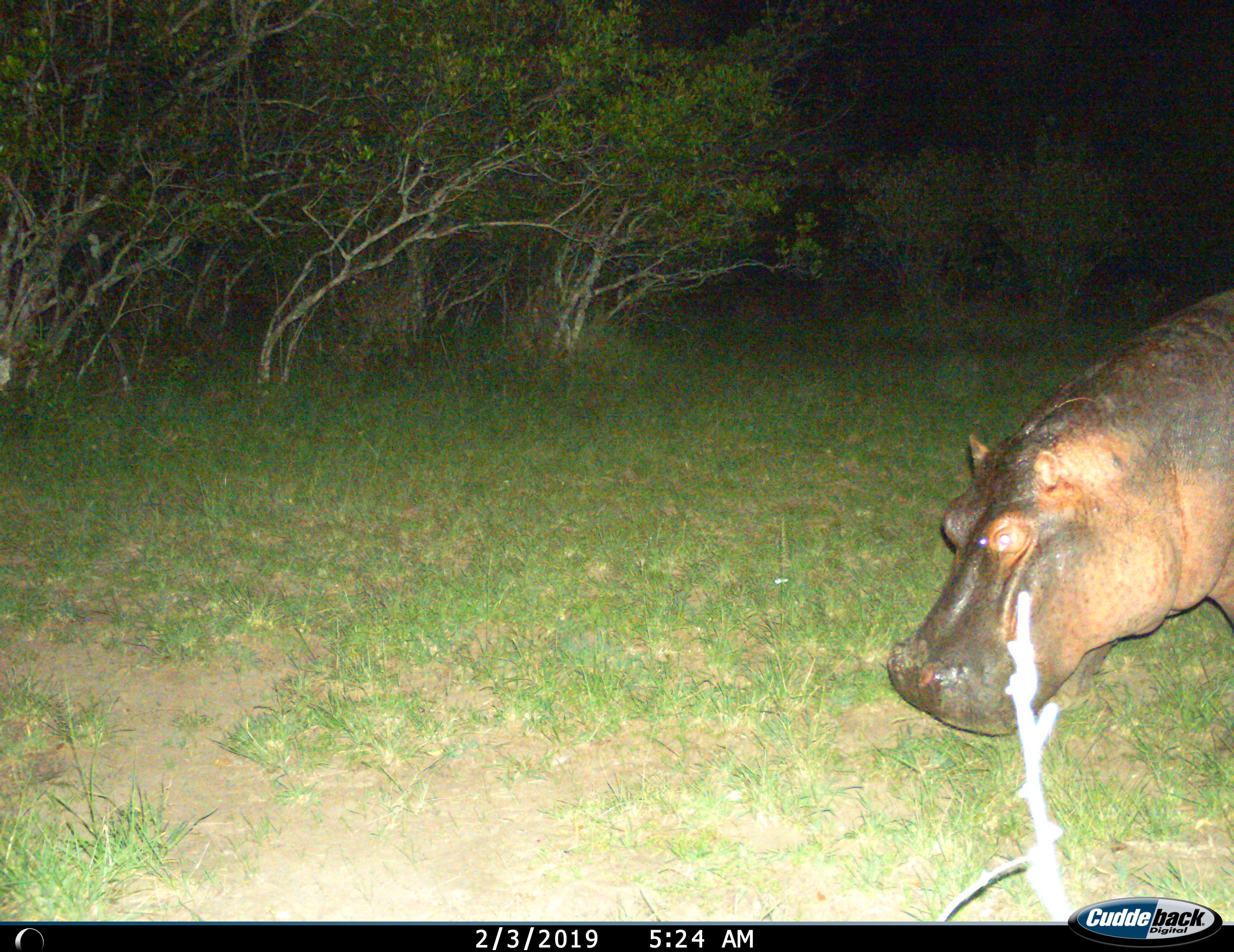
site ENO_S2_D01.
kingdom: Animalia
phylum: Chordata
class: Mammalia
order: Artiodactyla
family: Hippopotamidae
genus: Hippopotamus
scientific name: Hippopotamus amphibius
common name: hippopotamus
Hippopotamus (Hippopotamus amphibius), count 1. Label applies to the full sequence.